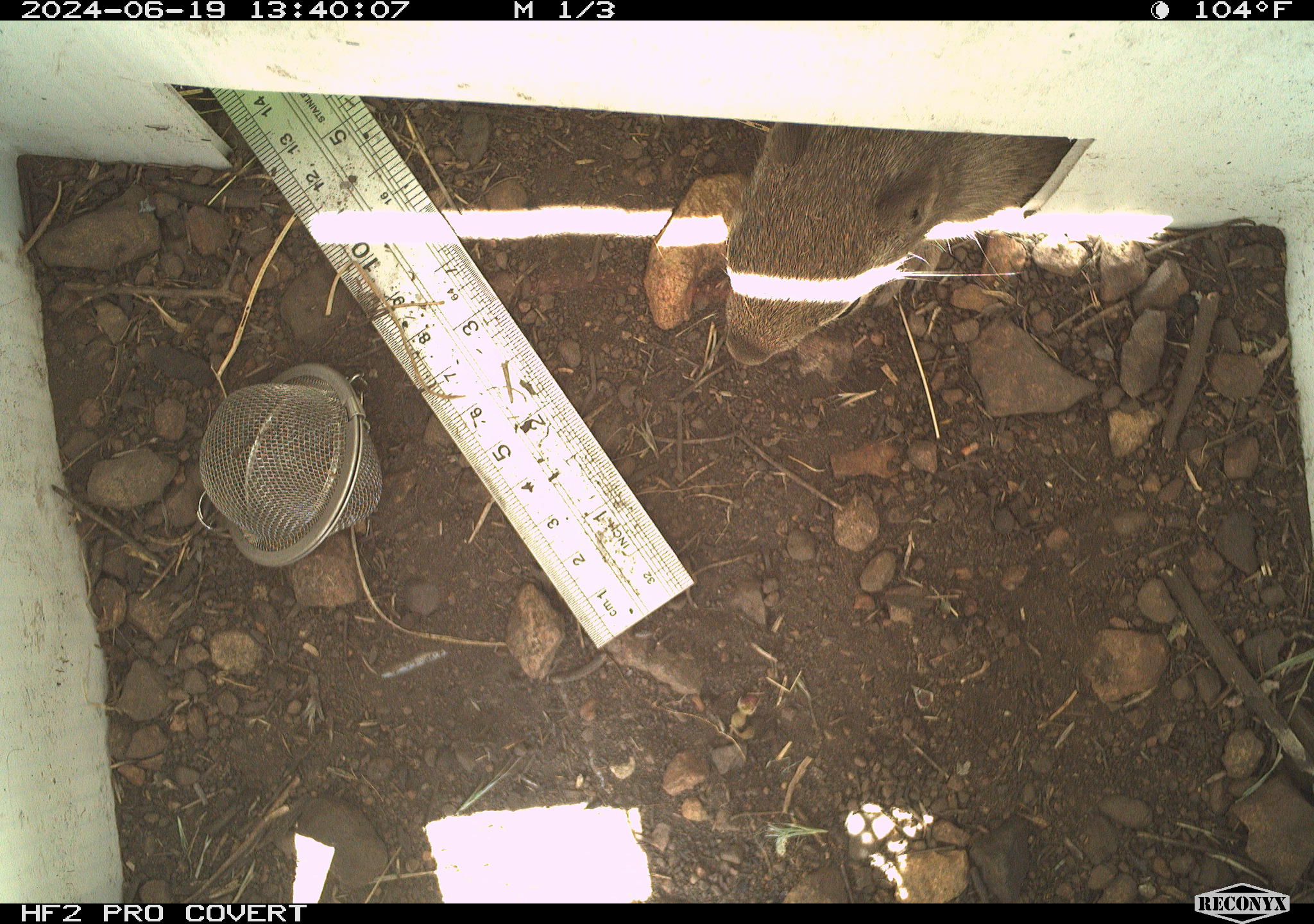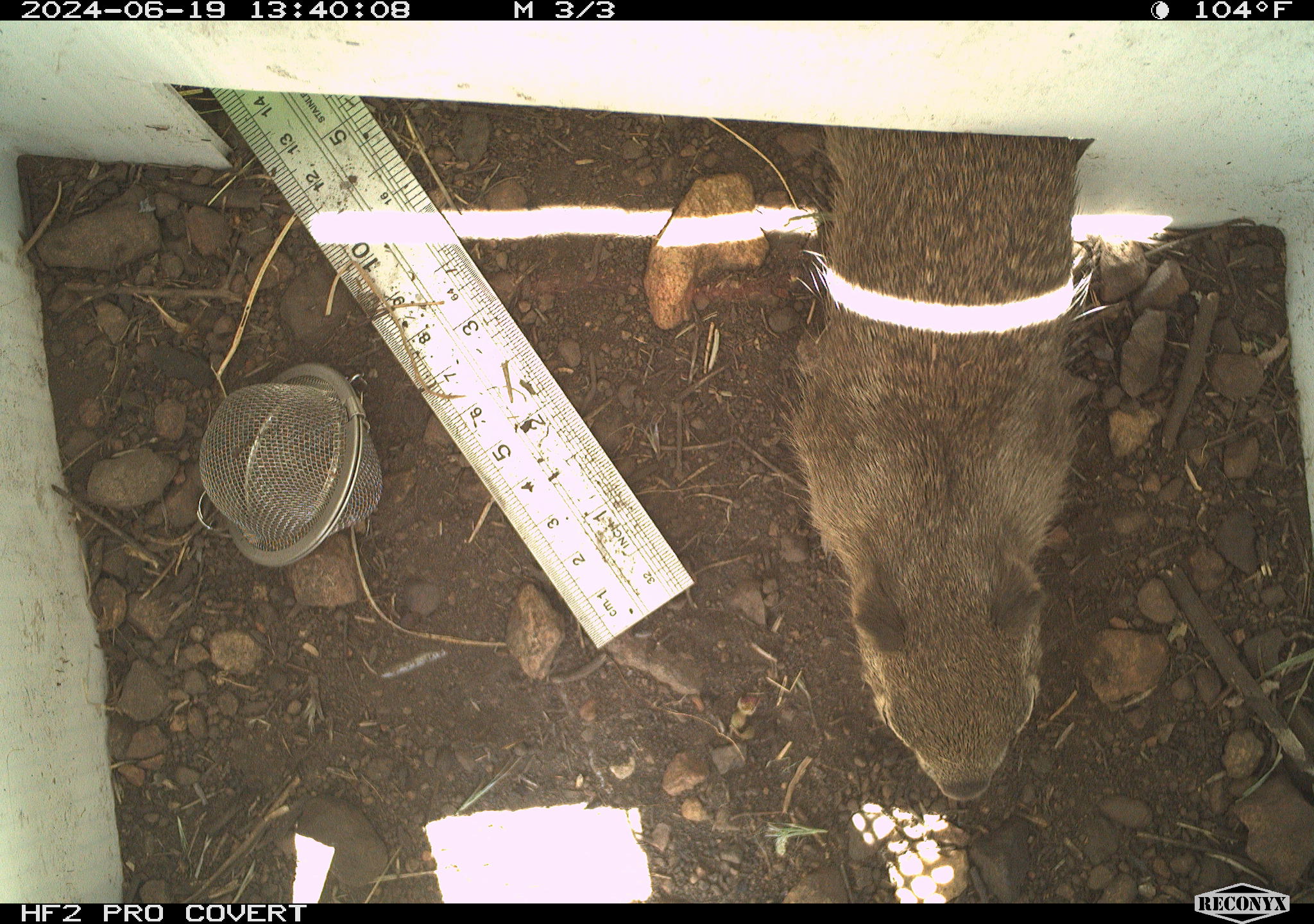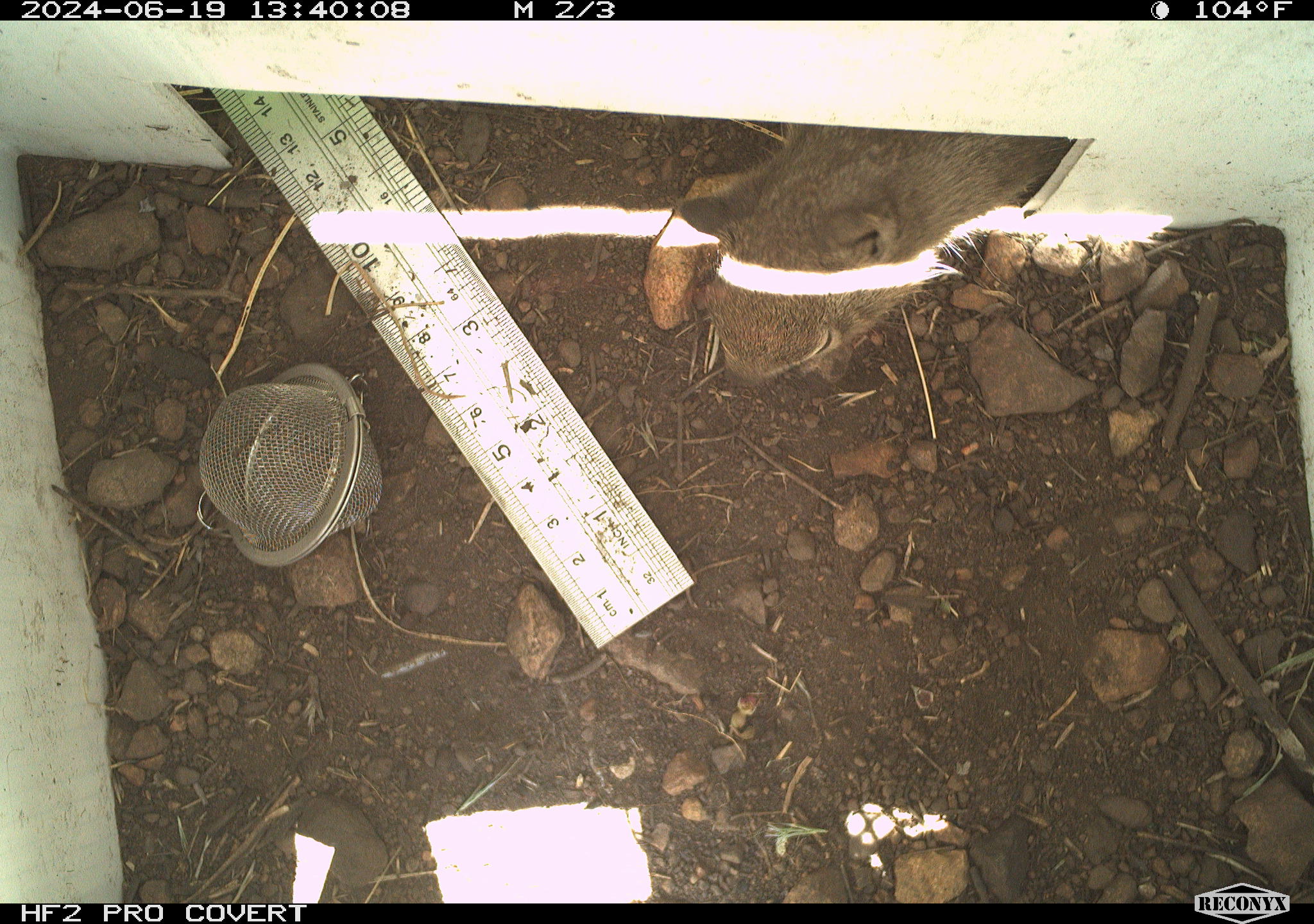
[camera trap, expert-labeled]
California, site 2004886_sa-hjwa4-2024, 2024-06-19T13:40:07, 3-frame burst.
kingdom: Animalia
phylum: Chordata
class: Mammalia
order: Rodentia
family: Sciuridae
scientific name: Sciuridae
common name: squirrels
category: sciuridae family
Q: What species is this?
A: Sciuridae family (squirrels) (Sciuridae).